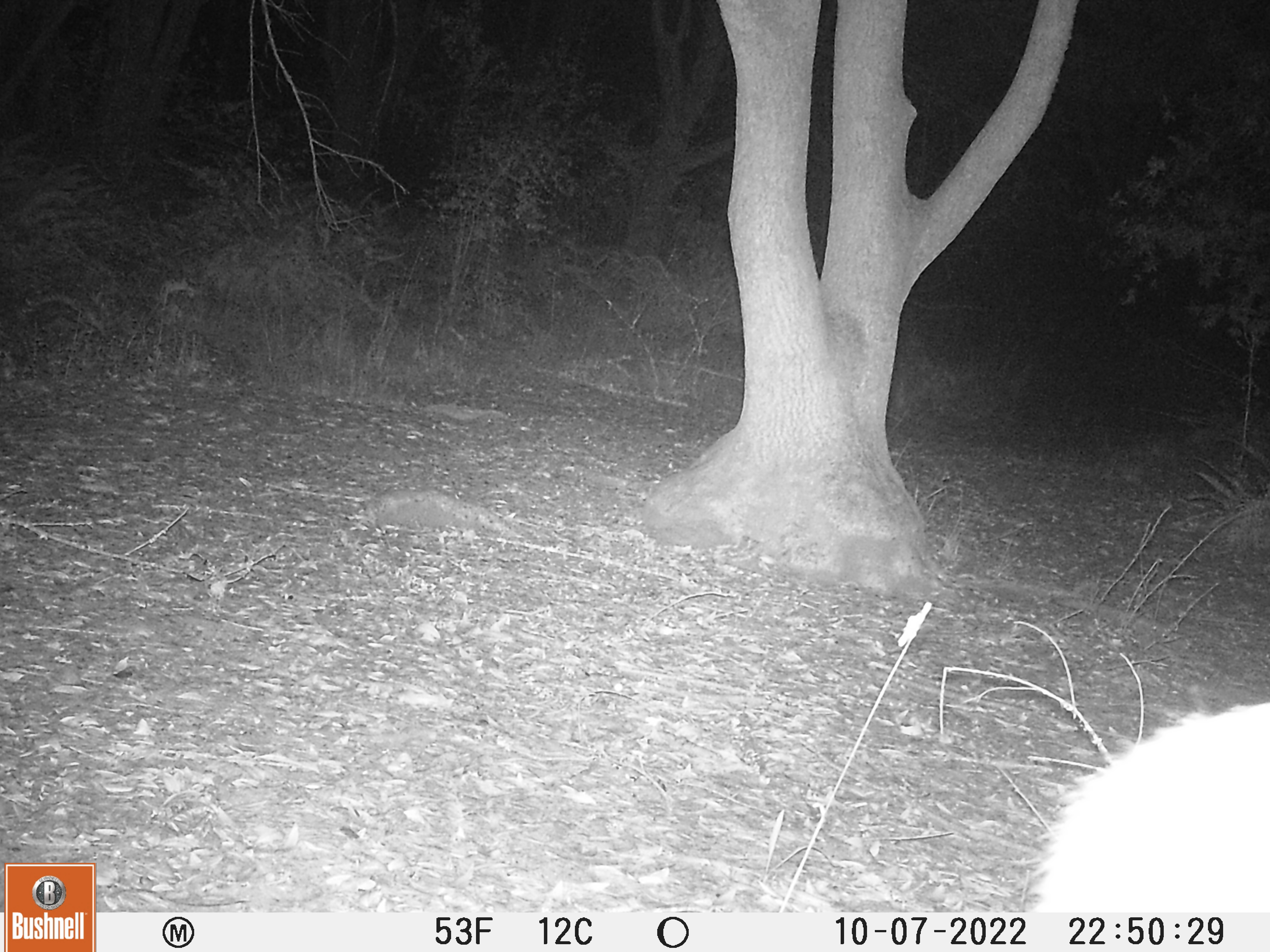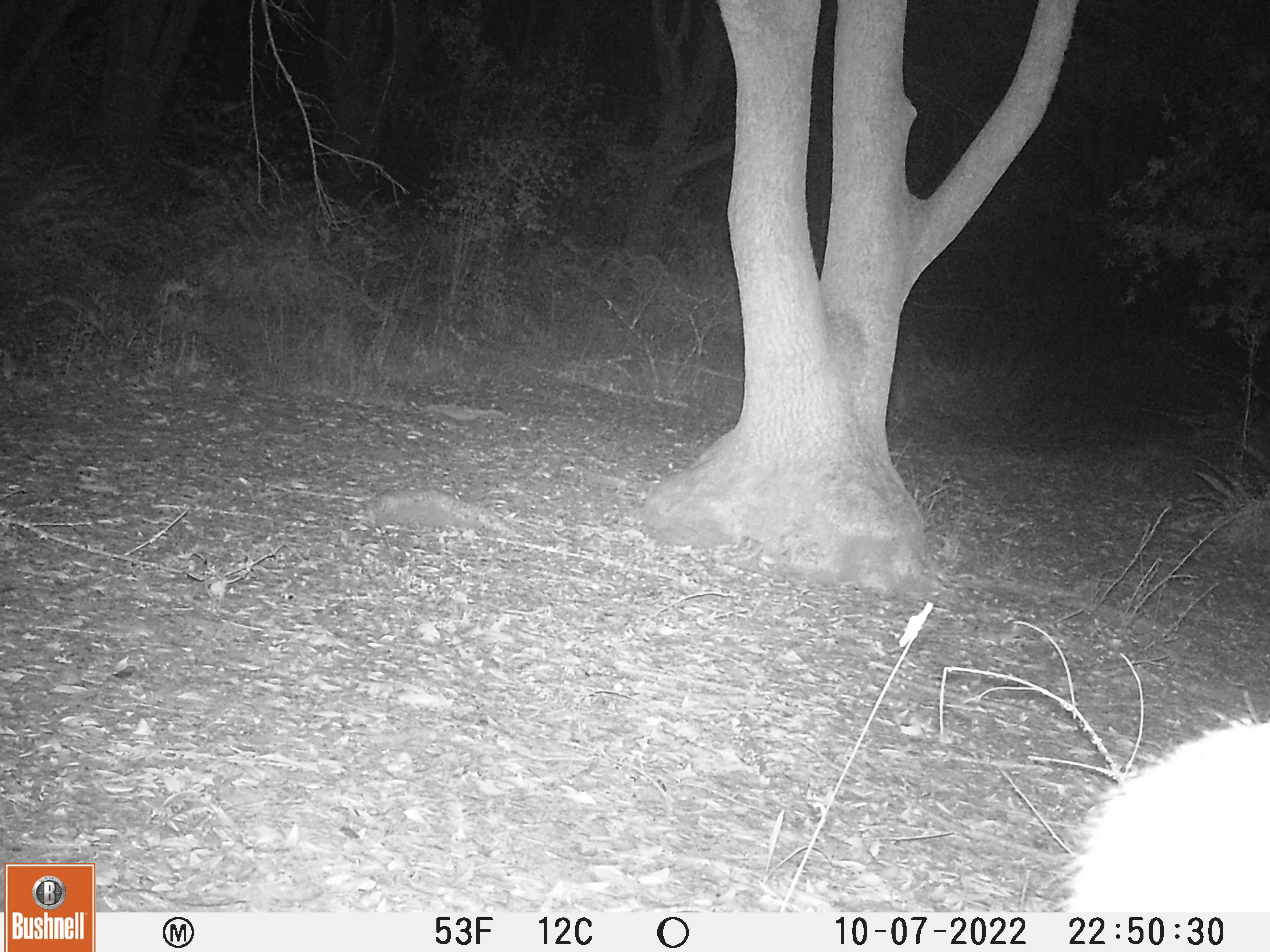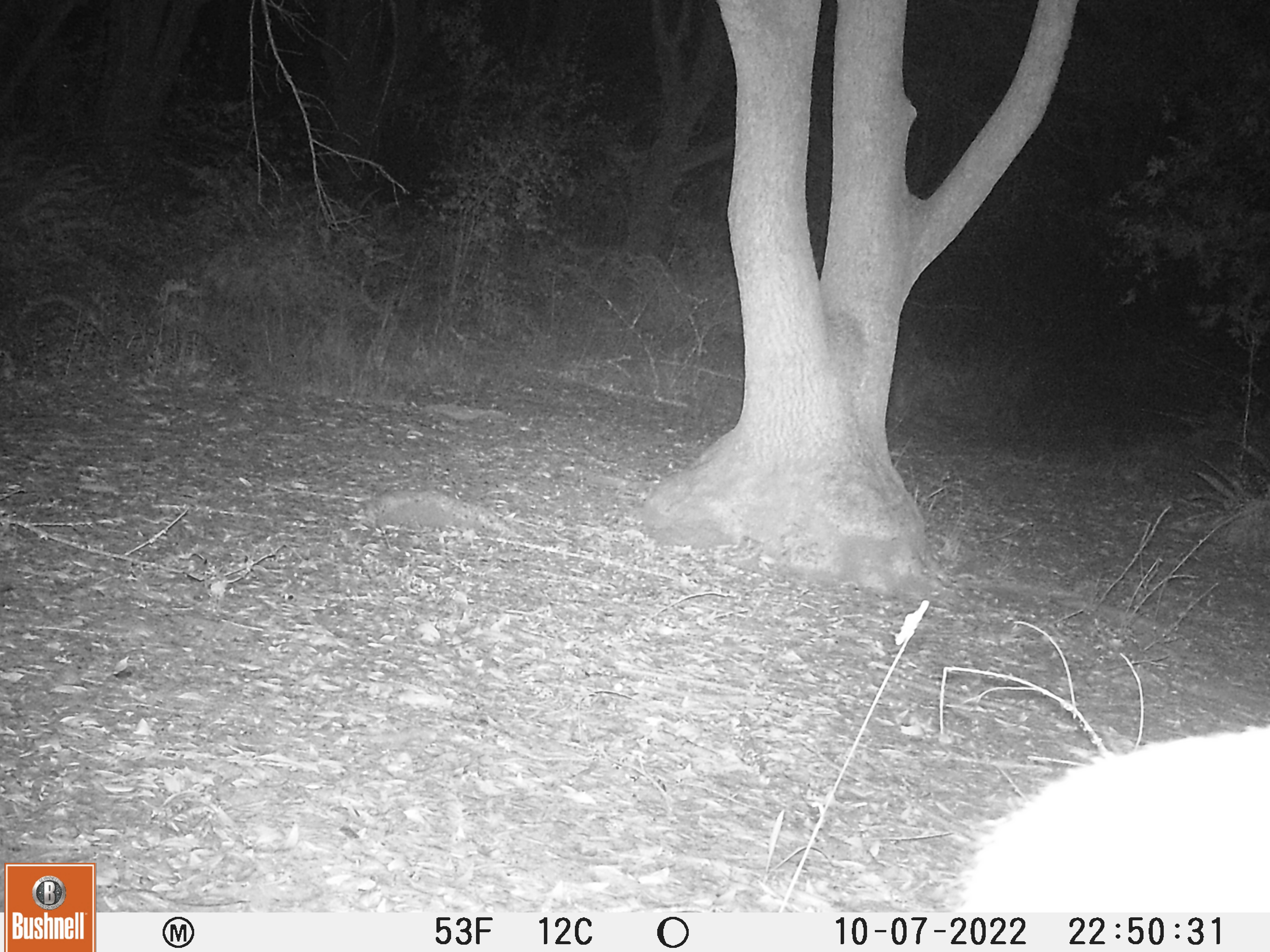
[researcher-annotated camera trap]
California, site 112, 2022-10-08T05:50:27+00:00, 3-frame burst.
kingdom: Animalia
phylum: Chordata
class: Mammalia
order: Artiodactyla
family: Cervidae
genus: Odocoileus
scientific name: Odocoileus hemionus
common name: mule deer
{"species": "mule deer (Odocoileus hemionus)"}